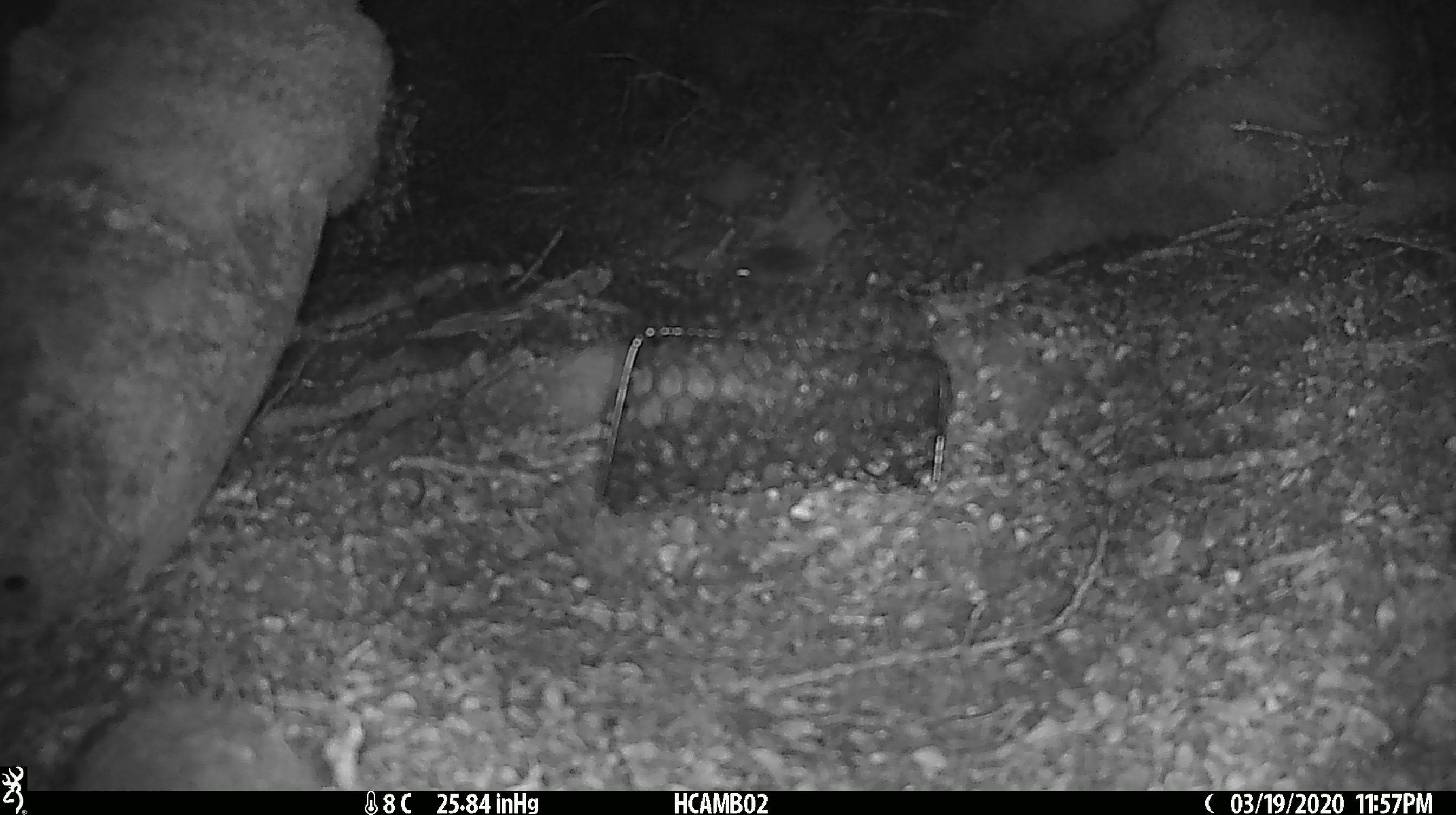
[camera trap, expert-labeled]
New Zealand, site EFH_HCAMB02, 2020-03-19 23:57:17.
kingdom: Animalia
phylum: Chordata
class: Mammalia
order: Rodentia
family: Muridae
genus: Mus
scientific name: Mus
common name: mouse